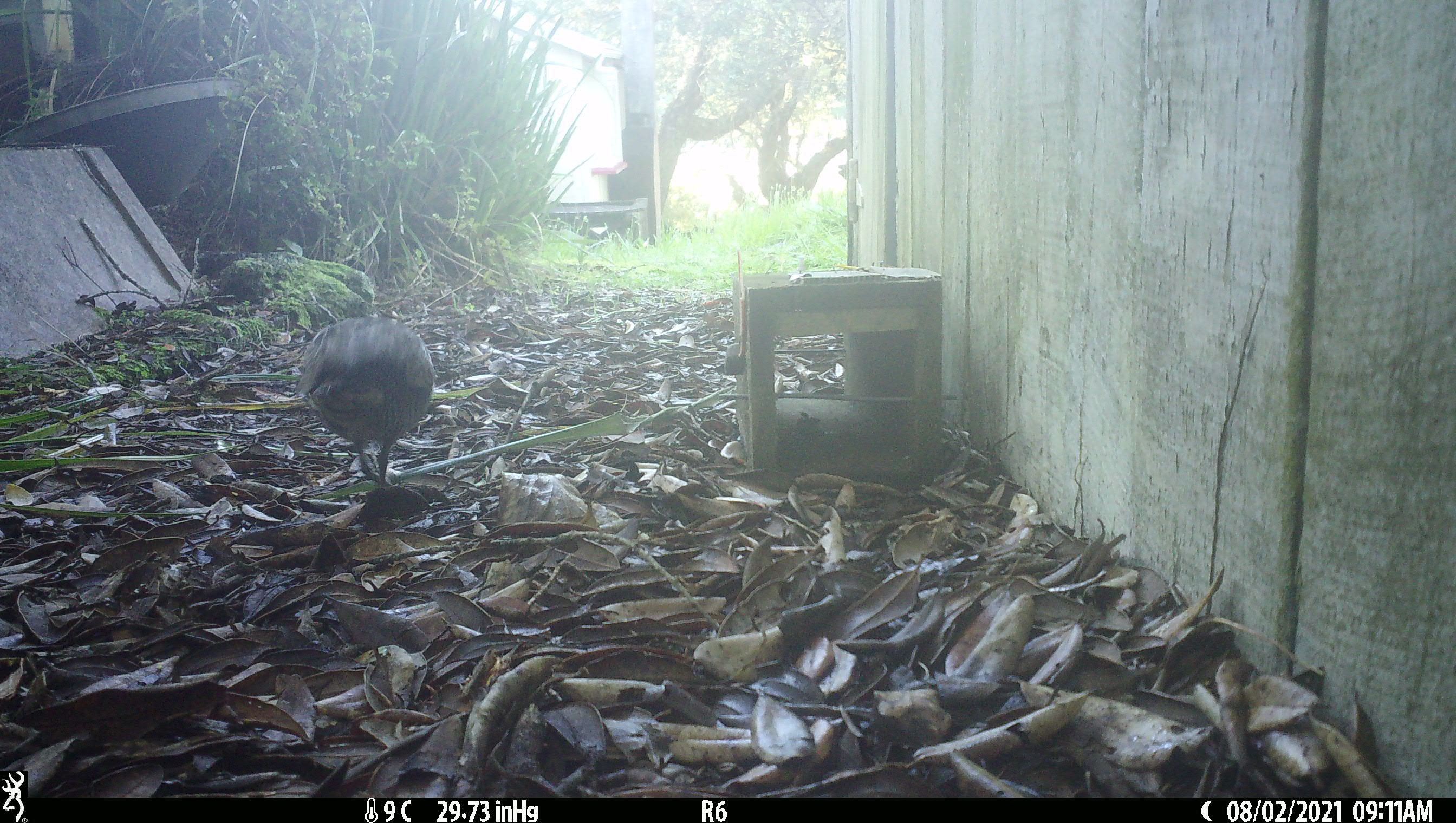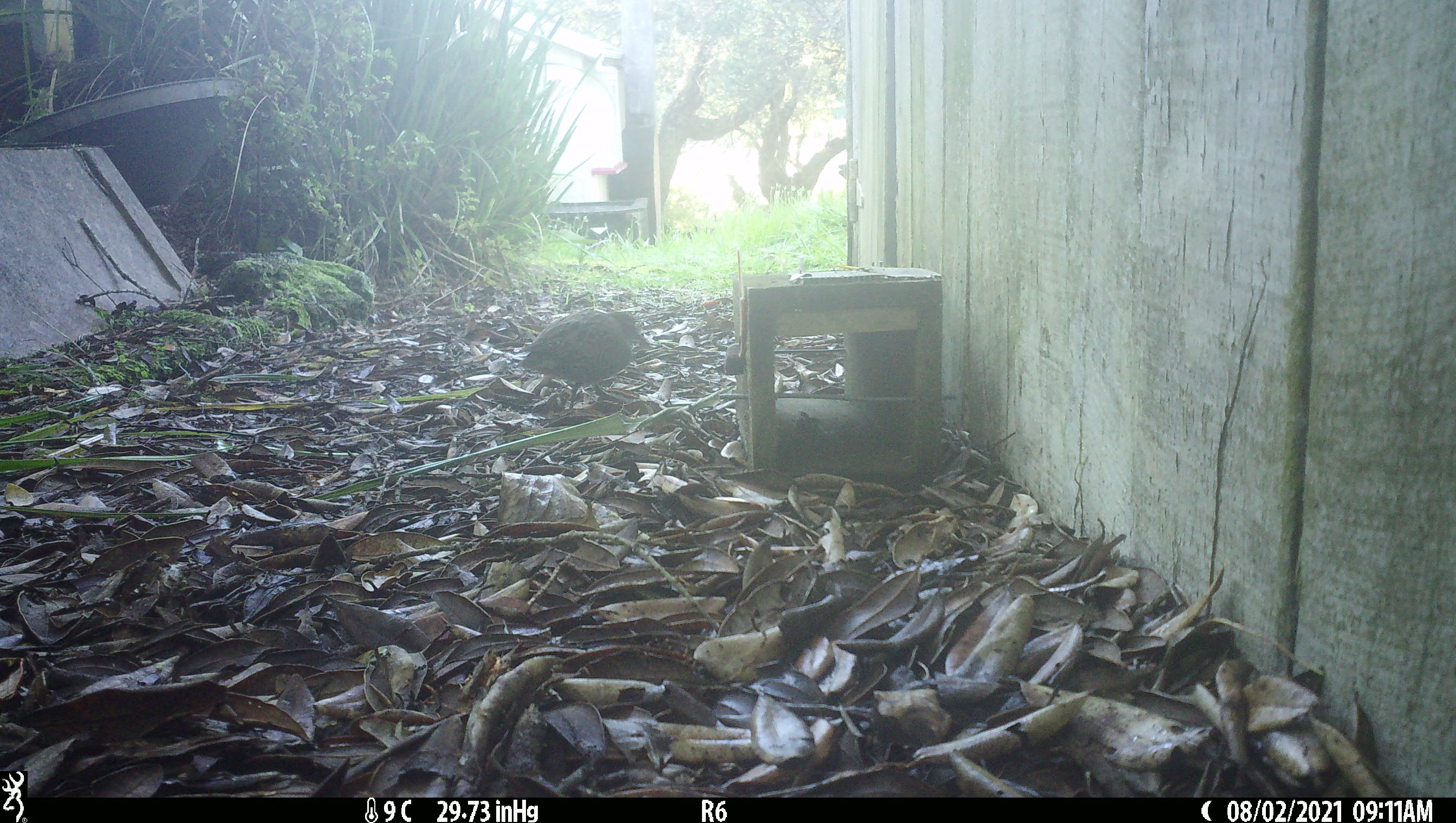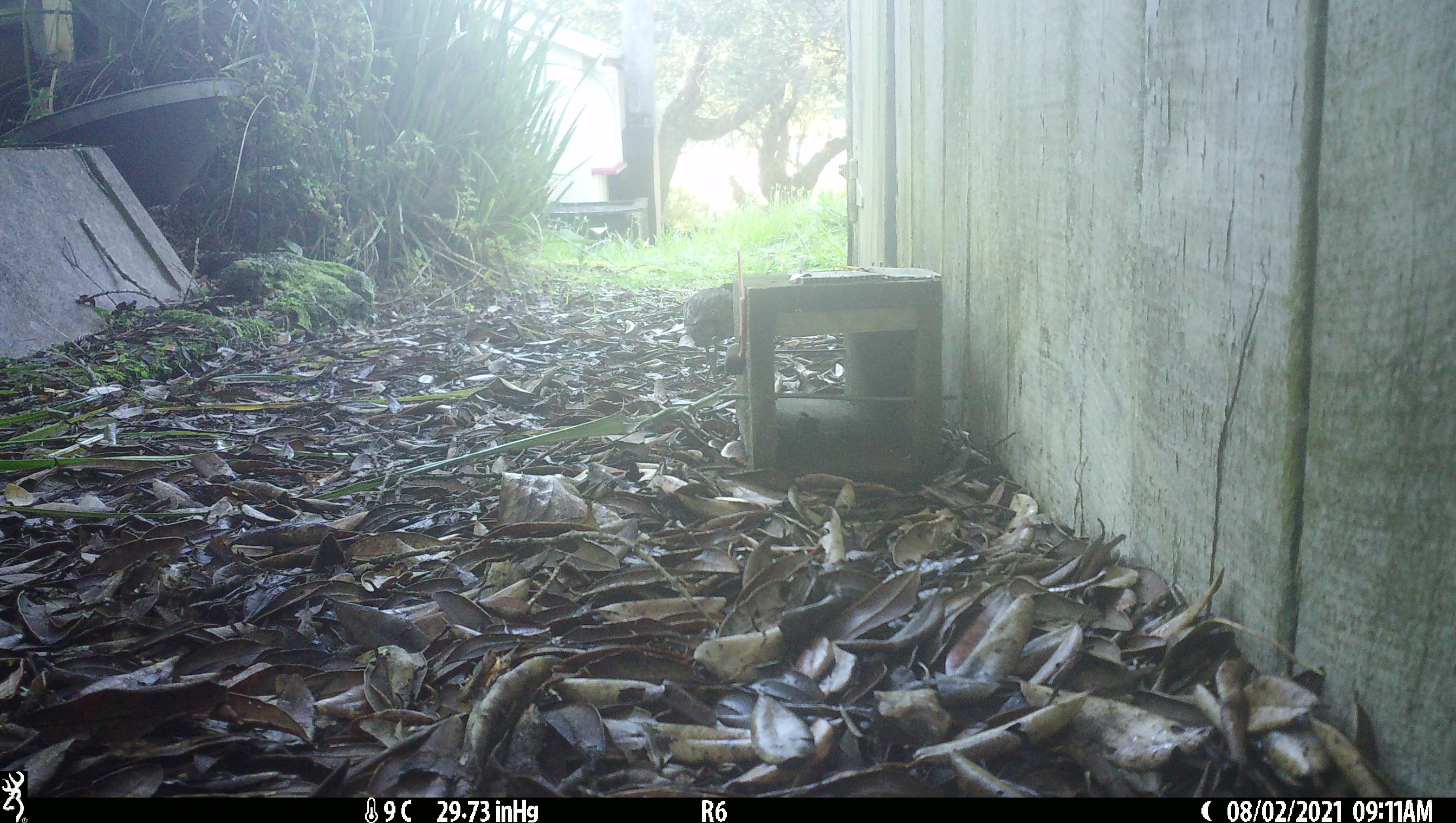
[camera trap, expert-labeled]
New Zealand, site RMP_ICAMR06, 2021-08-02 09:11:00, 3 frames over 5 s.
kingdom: Animalia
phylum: Chordata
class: Aves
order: Gruiformes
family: Rallidae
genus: Gallirallus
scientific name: Gallirallus philippensis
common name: buff-banded rail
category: banded rail